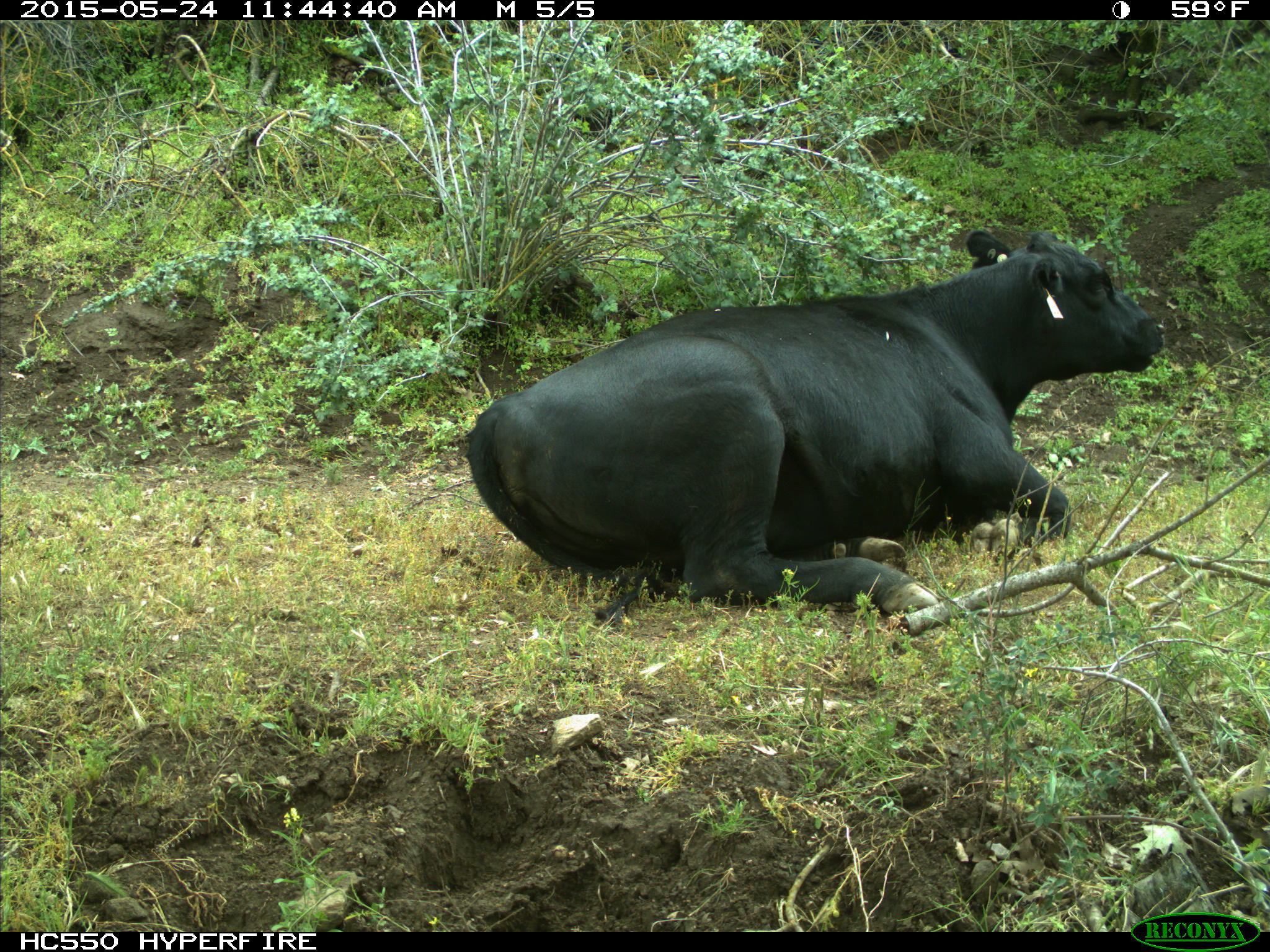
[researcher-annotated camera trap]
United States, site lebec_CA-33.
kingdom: Animalia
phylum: Chordata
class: Mammalia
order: Artiodactyla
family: Bovidae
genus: Bos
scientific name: Bos taurus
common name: domestic cow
Bos taurus (domestic cow).